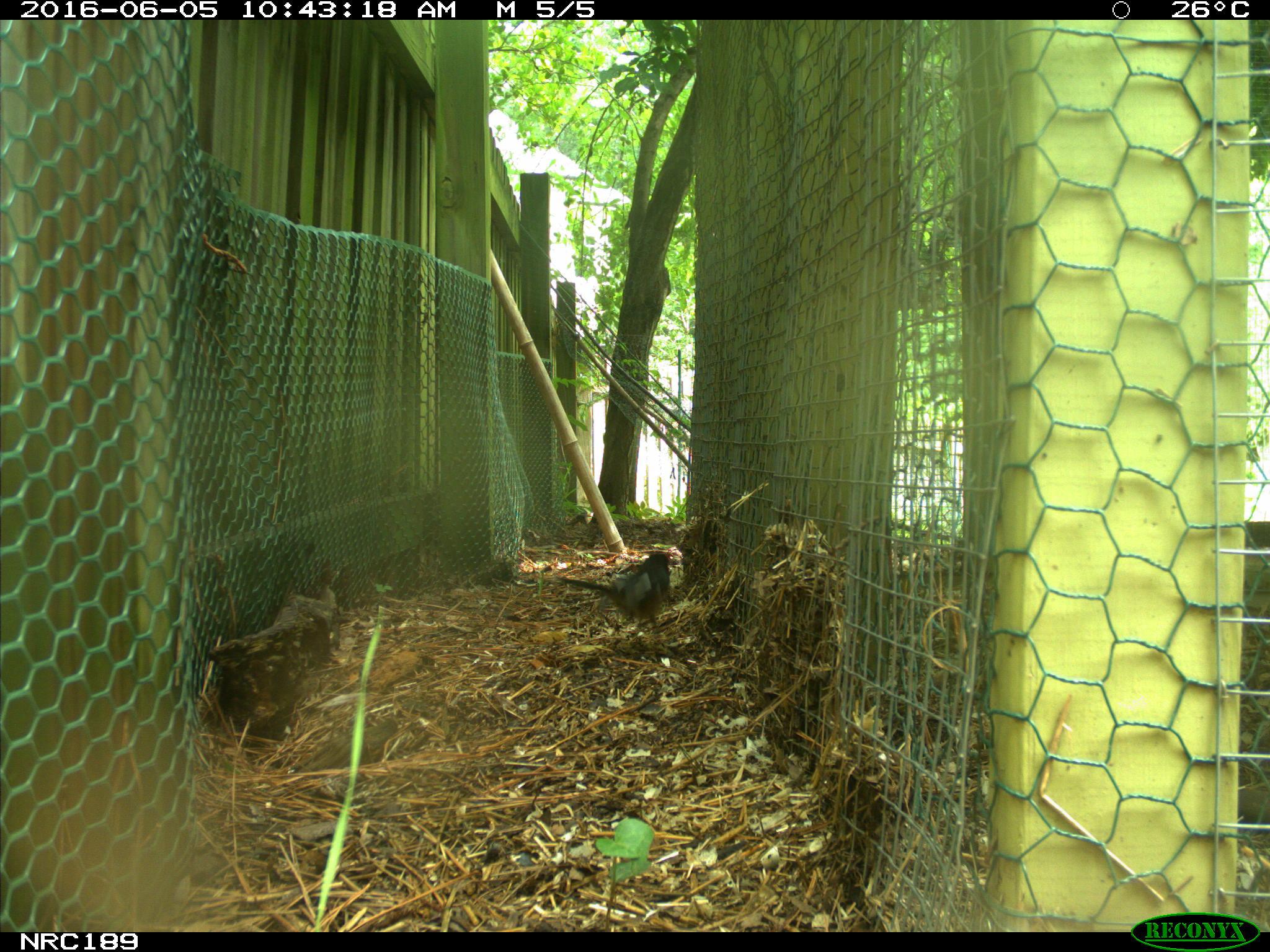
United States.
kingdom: Animalia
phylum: Chordata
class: Aves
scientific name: Aves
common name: bird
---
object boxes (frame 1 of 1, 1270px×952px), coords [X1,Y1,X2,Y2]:
Bird: [546,544,687,626]